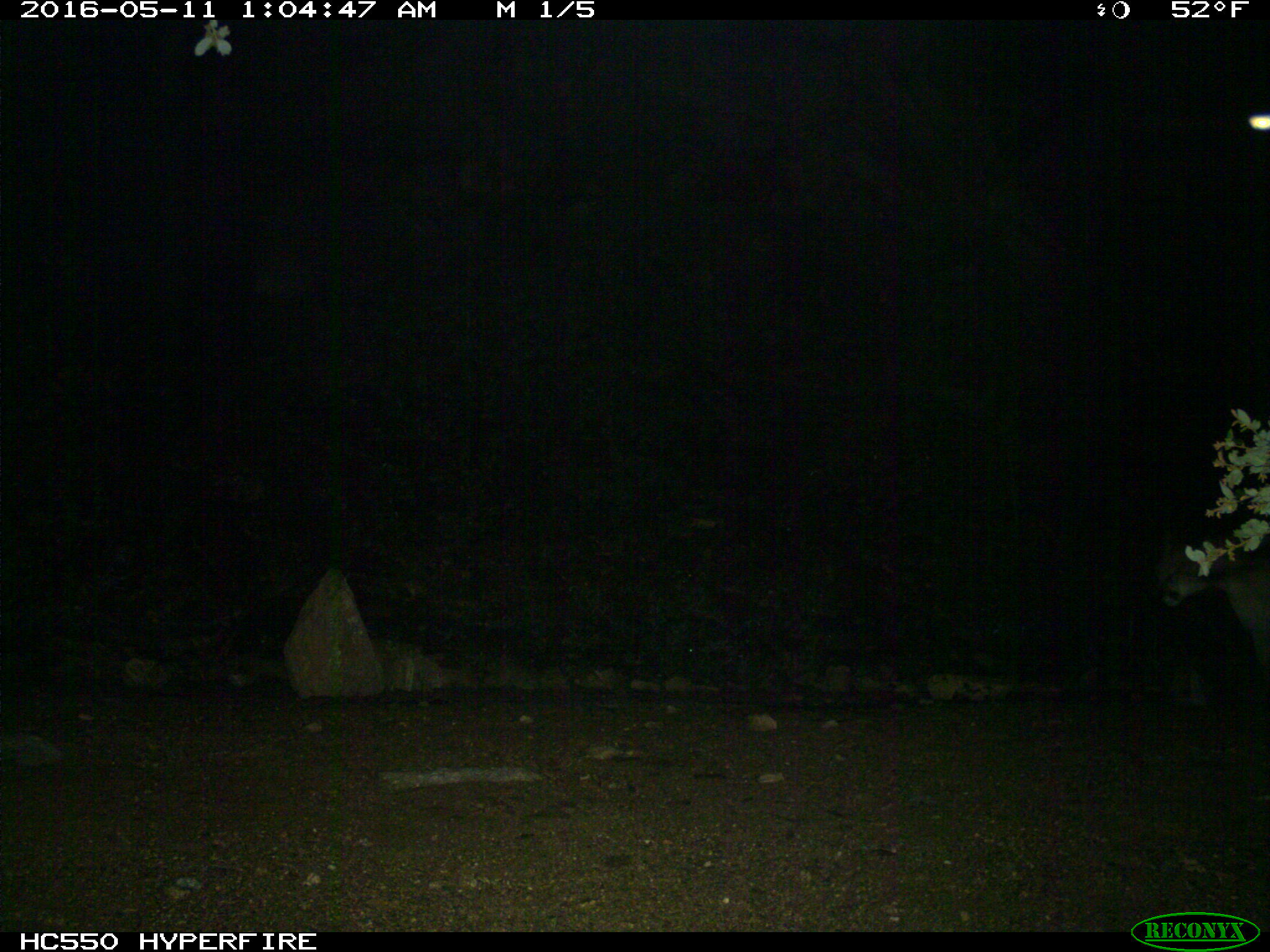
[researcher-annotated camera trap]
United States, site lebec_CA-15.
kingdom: Animalia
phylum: Chordata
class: Mammalia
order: Carnivora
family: Felidae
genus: Puma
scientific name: Puma concolor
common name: mountain lion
Puma concolor (mountain lion).